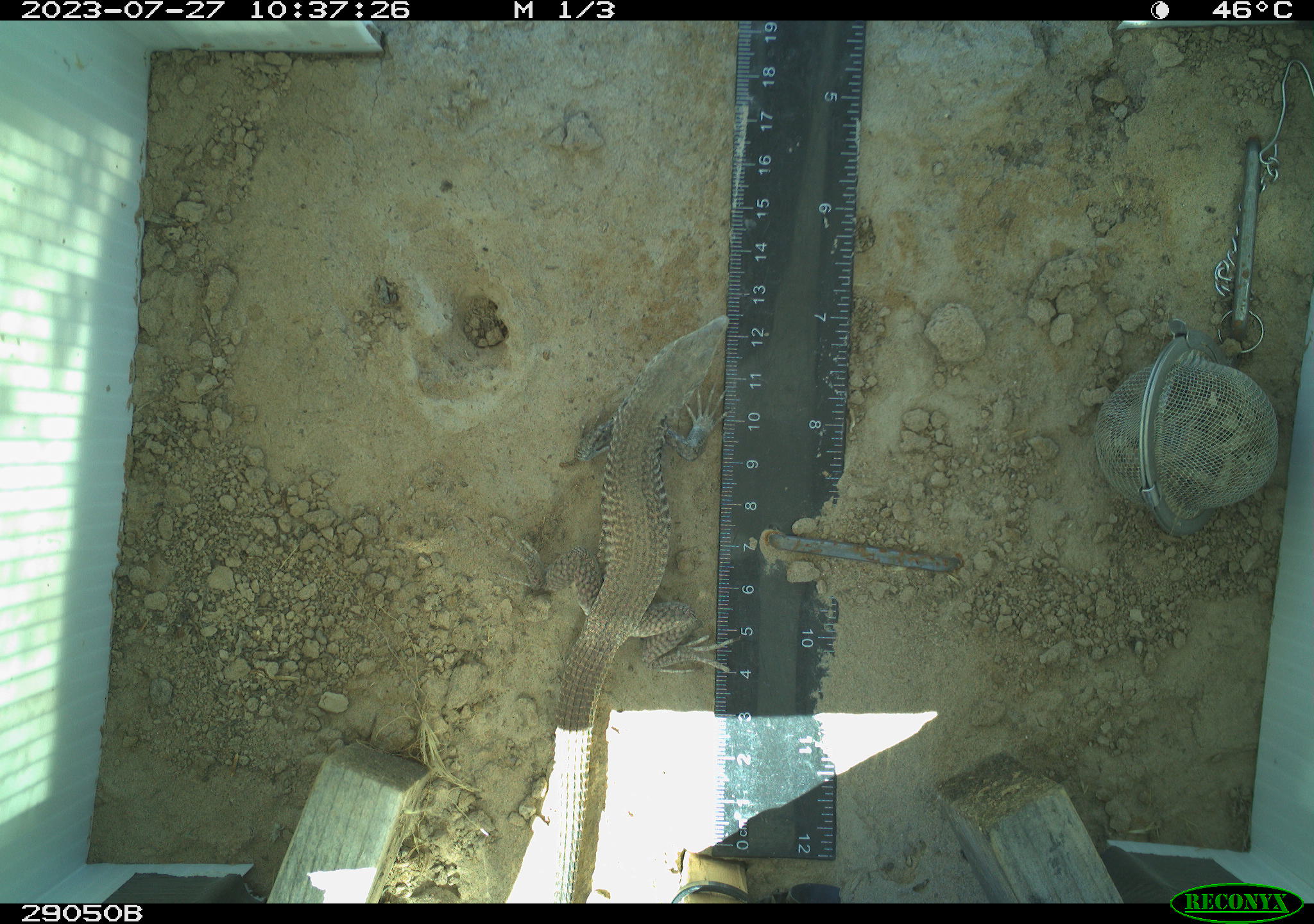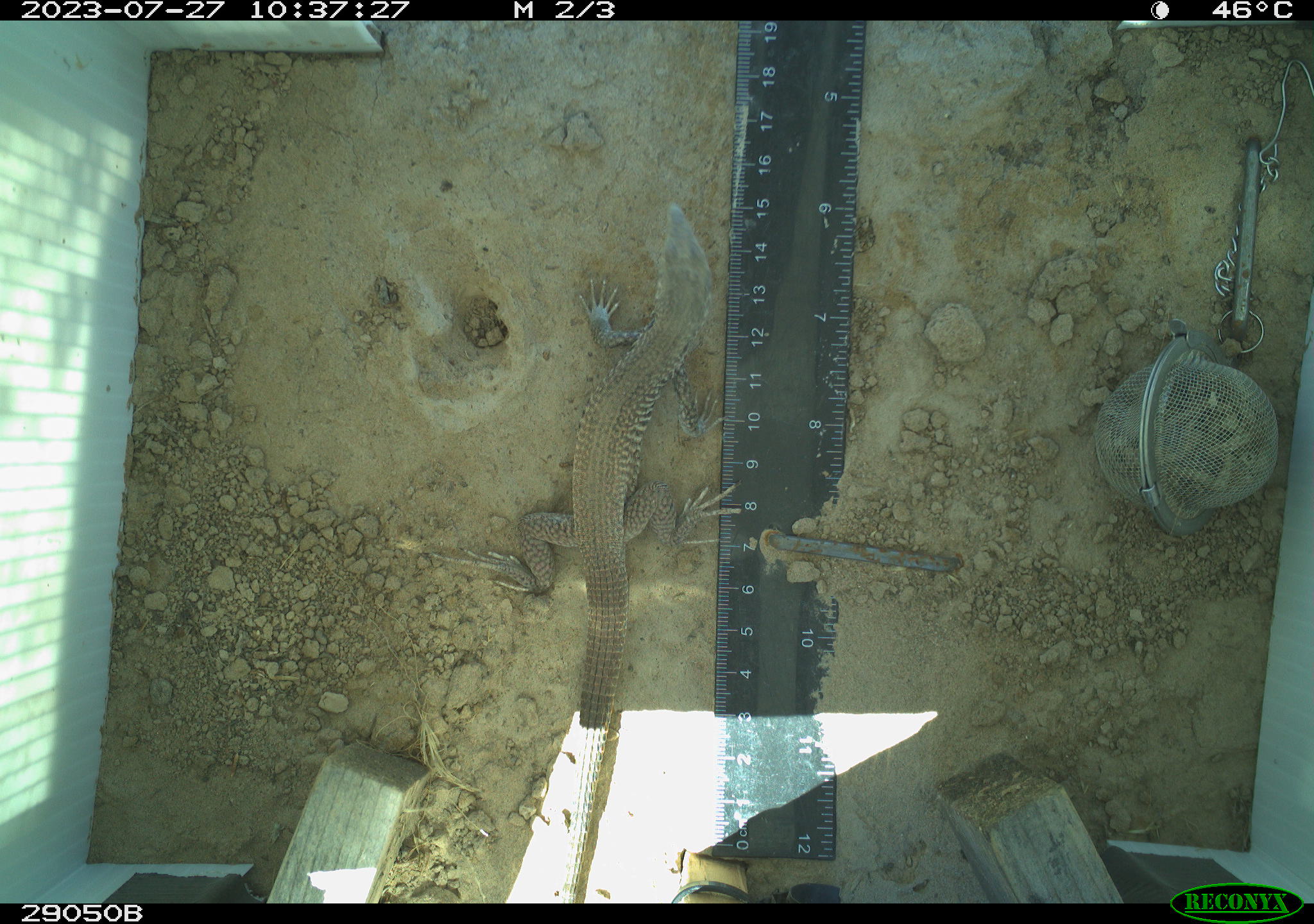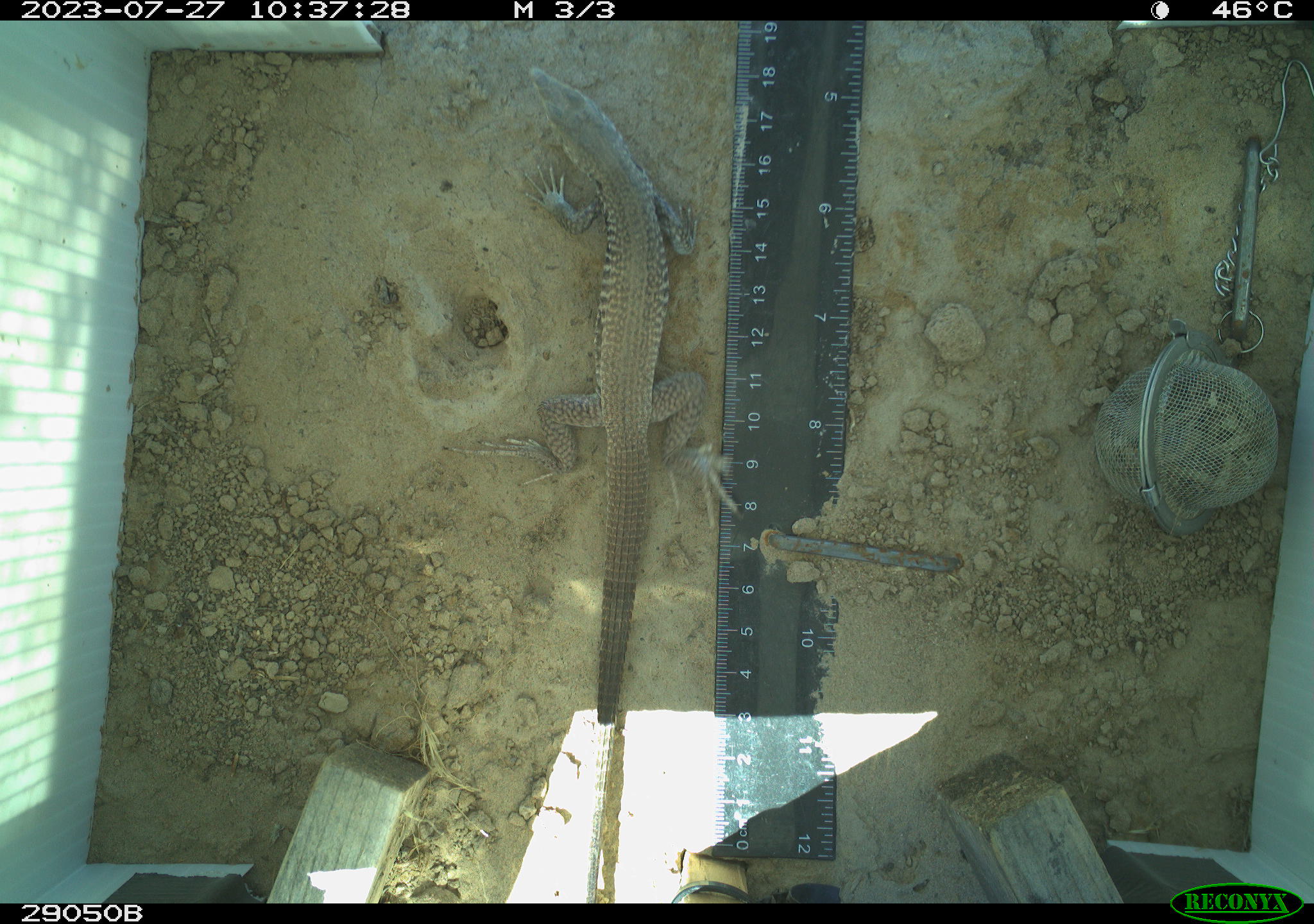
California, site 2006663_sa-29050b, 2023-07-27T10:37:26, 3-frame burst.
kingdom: Animalia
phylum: Chordata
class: Reptilia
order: Squamata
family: Teiidae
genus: Aspidoscelis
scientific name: Aspidoscelis tigris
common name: western whiptail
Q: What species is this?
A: Western whiptail (Aspidoscelis tigris).